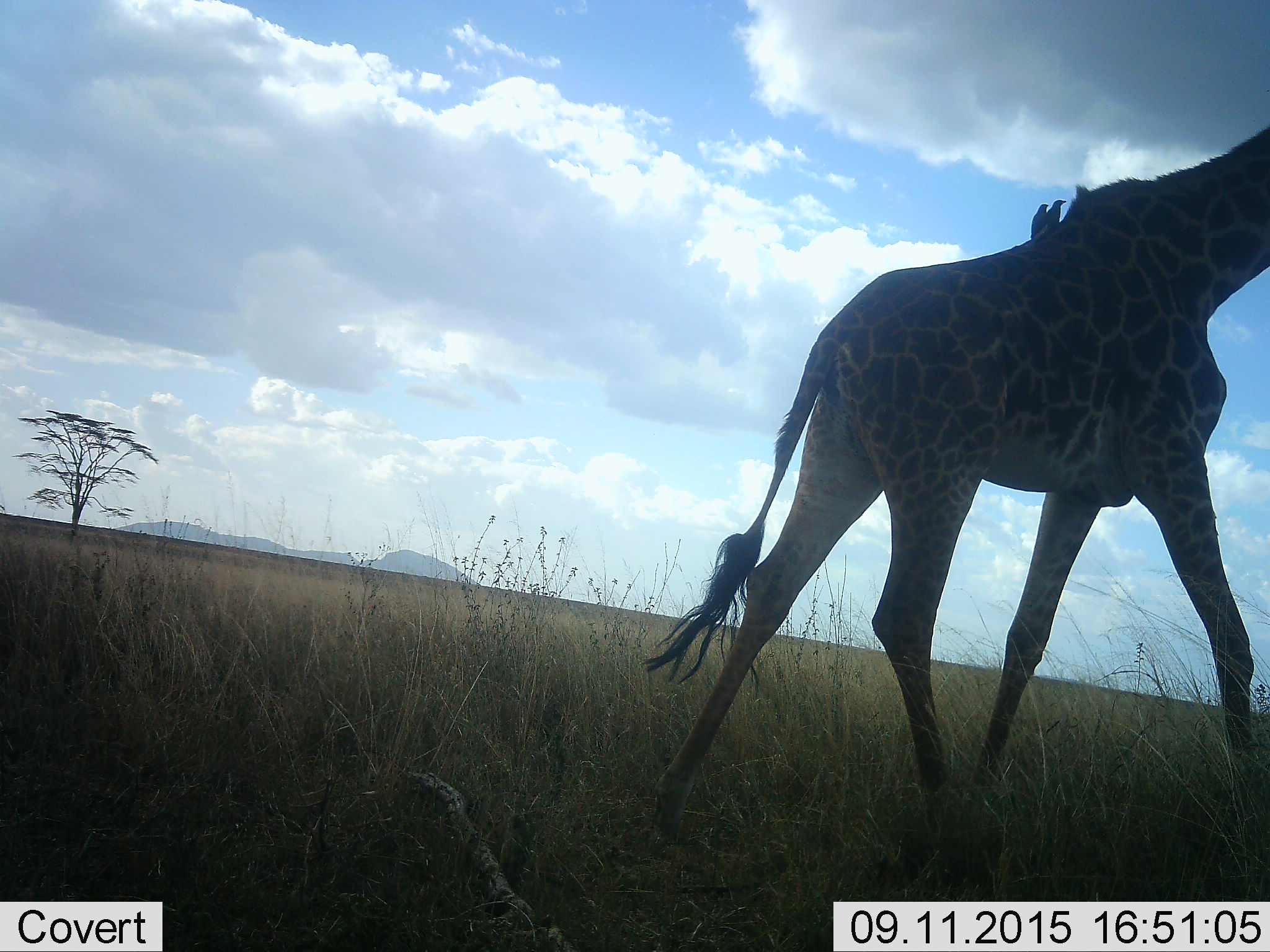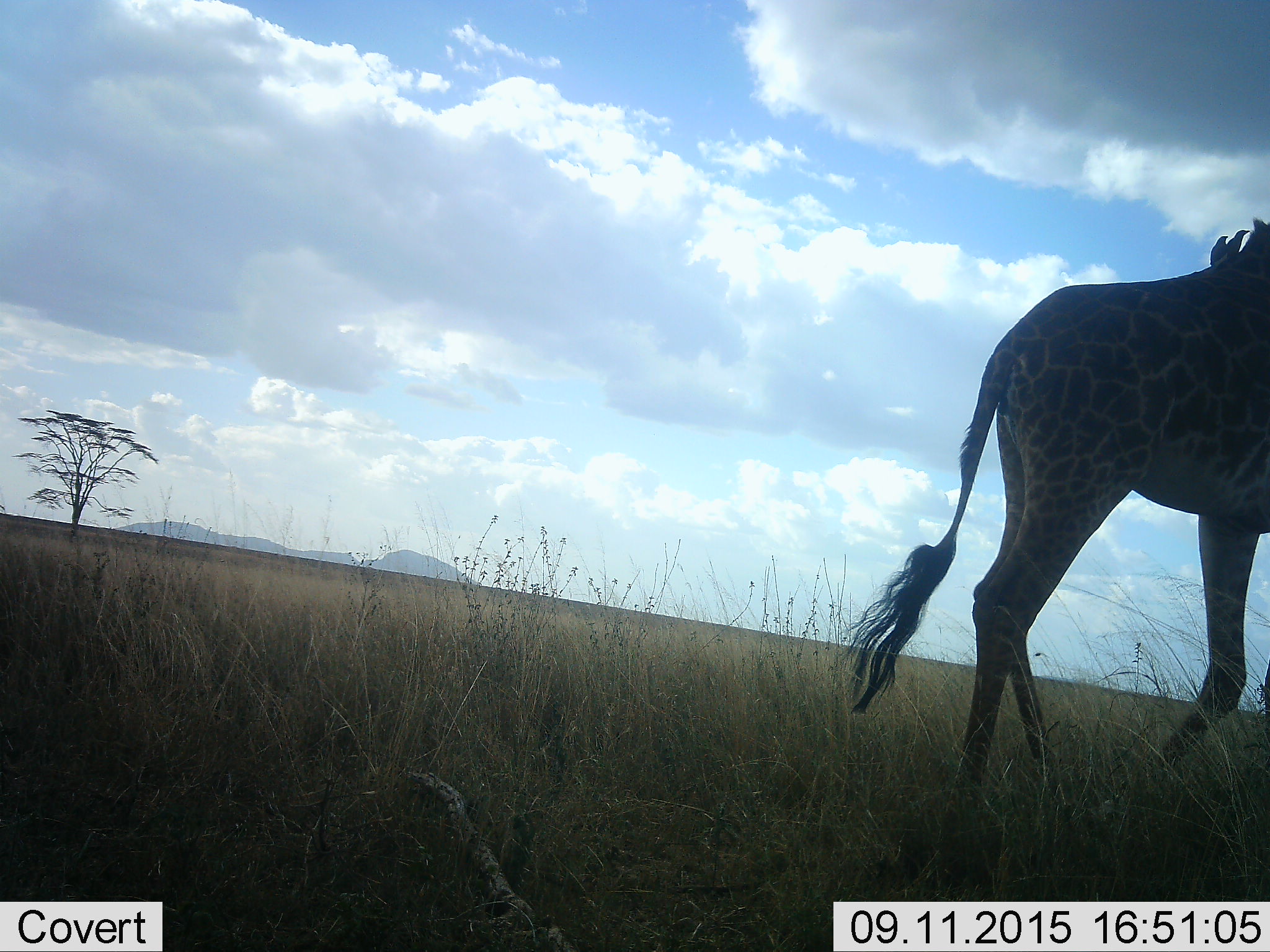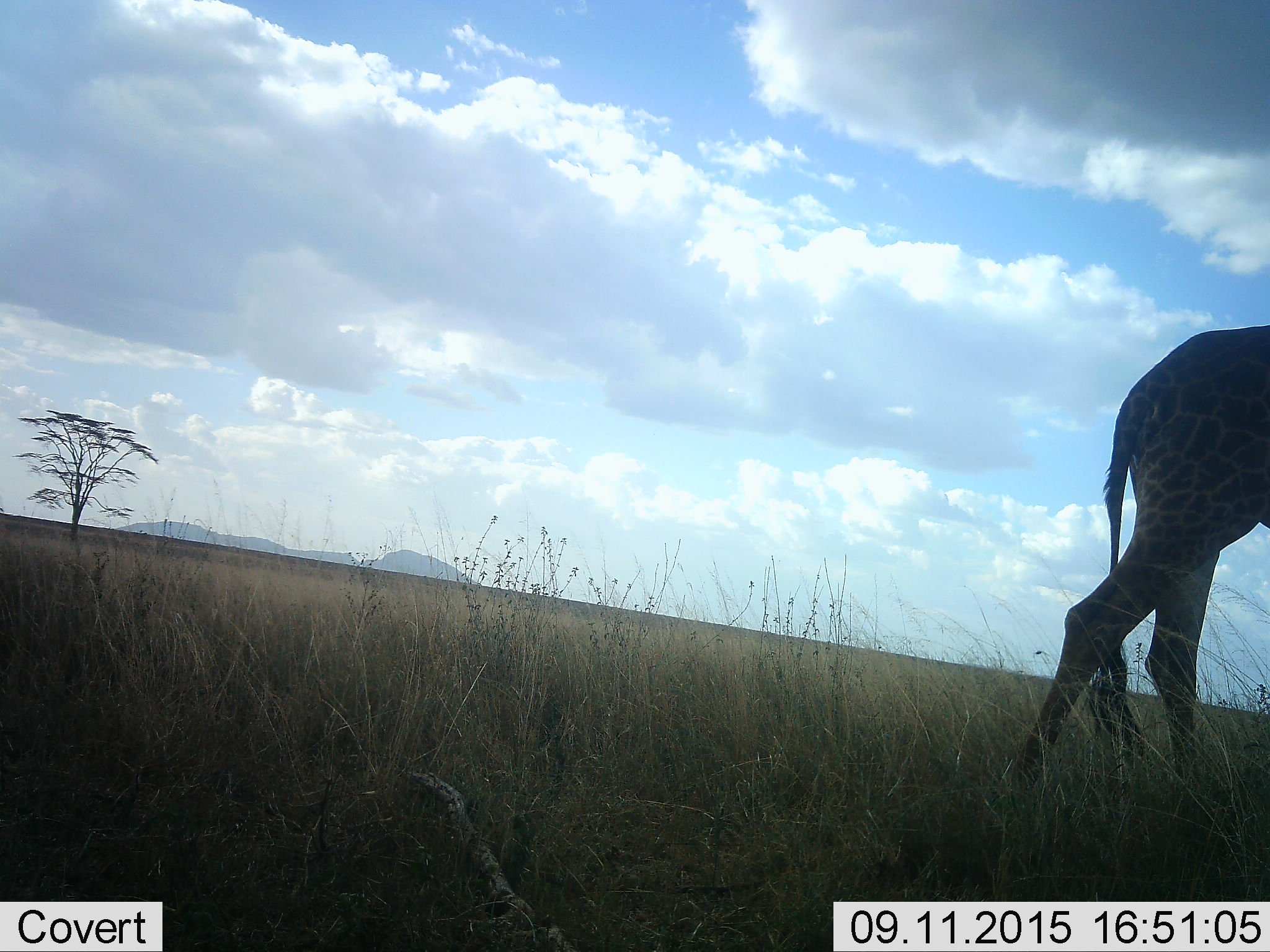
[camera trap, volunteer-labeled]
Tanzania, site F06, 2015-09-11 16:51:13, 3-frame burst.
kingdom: Animalia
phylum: Chordata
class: Aves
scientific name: Aves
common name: bird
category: otherbird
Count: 2.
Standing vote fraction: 45%.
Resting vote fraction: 55%.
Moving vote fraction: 0%.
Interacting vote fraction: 36%.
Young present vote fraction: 0%.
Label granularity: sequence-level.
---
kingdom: Animalia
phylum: Chordata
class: Mammalia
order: Artiodactyla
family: Giraffidae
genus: Giraffa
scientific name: Giraffa camelopardalis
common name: giraffe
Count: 1.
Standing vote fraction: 6%.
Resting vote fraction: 0%.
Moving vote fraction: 94%.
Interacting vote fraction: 0%.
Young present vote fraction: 0%.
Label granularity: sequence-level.